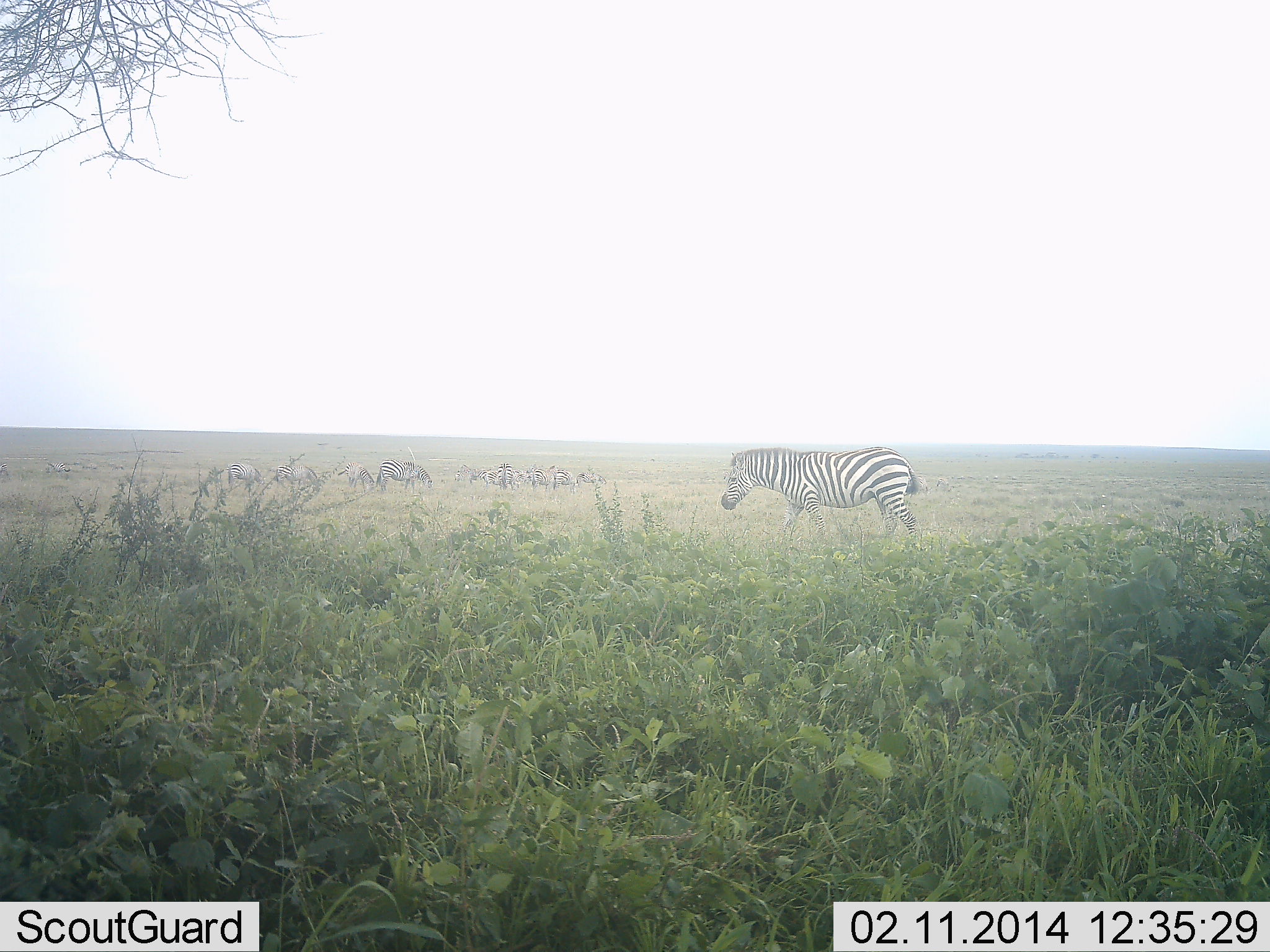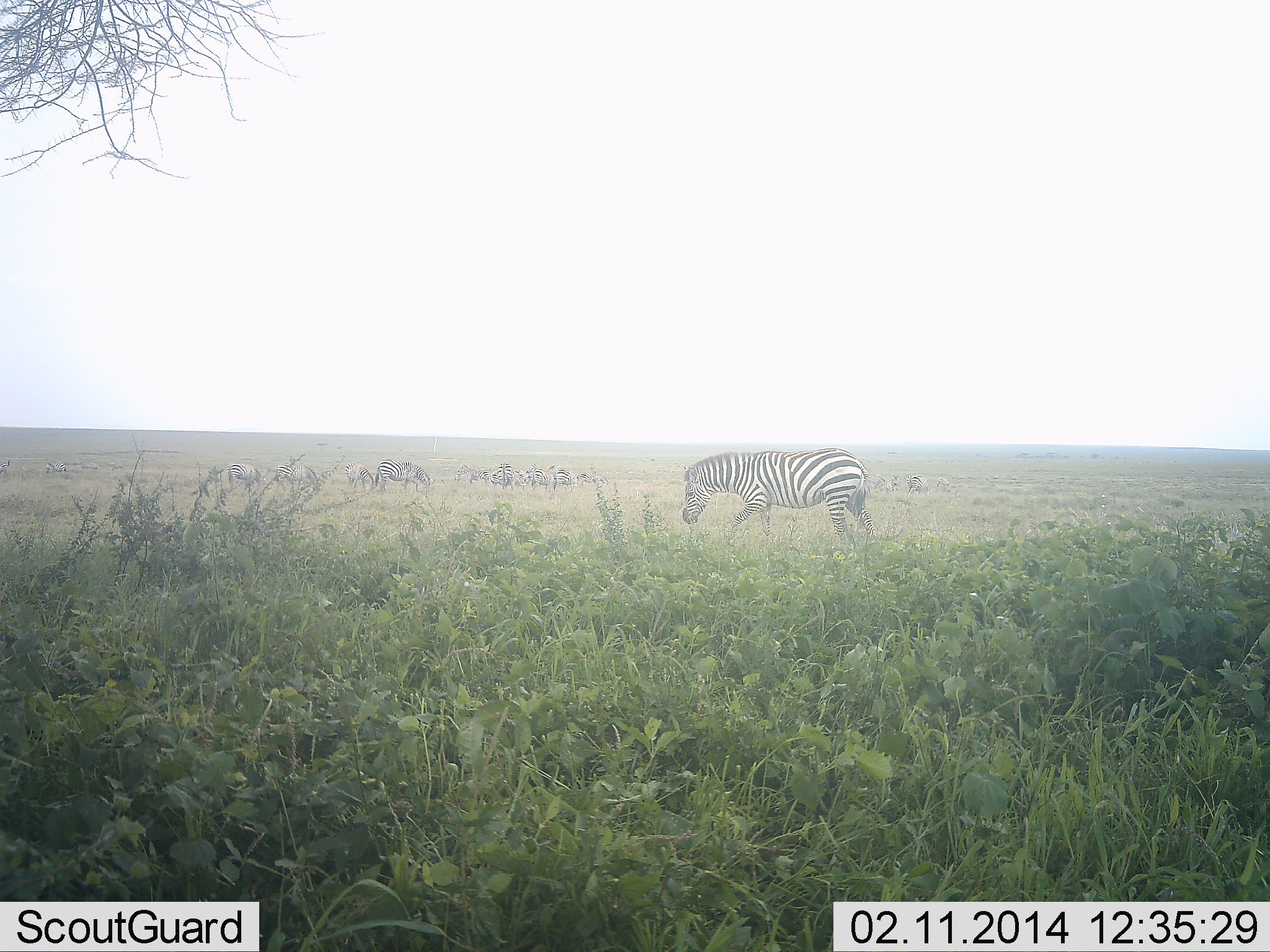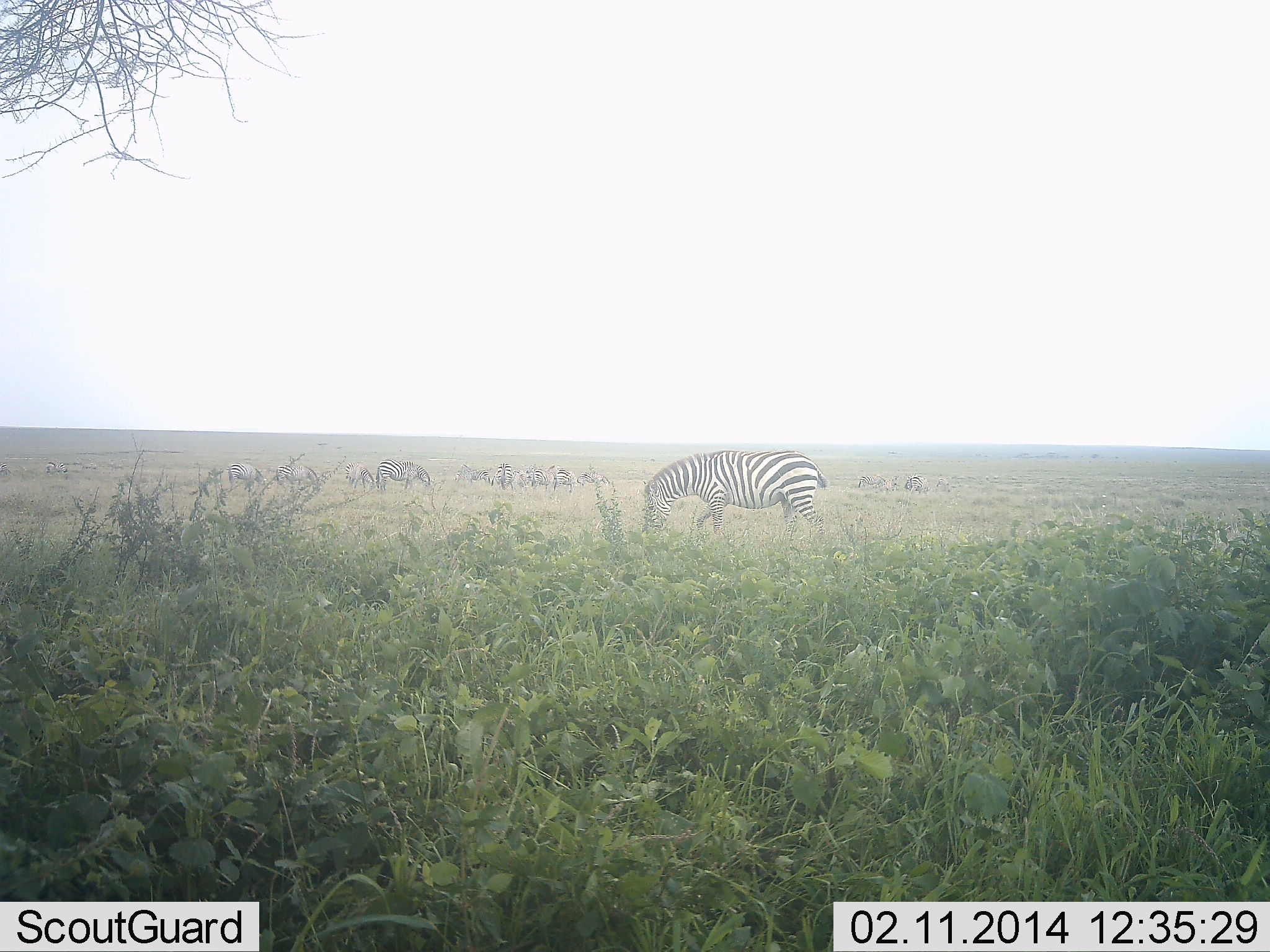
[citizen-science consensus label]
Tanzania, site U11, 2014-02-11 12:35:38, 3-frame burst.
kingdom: Animalia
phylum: Chordata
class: Mammalia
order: Perissodactyla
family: Equidae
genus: Equus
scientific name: Equus quagga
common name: plains zebra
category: zebra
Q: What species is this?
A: Zebra (plains zebra) (Equus quagga).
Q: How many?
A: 10.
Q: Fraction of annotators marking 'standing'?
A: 18%.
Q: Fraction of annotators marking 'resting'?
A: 0%.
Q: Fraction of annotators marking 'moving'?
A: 64%.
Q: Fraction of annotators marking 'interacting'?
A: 0%.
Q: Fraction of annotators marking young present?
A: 0%.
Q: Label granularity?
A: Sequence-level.